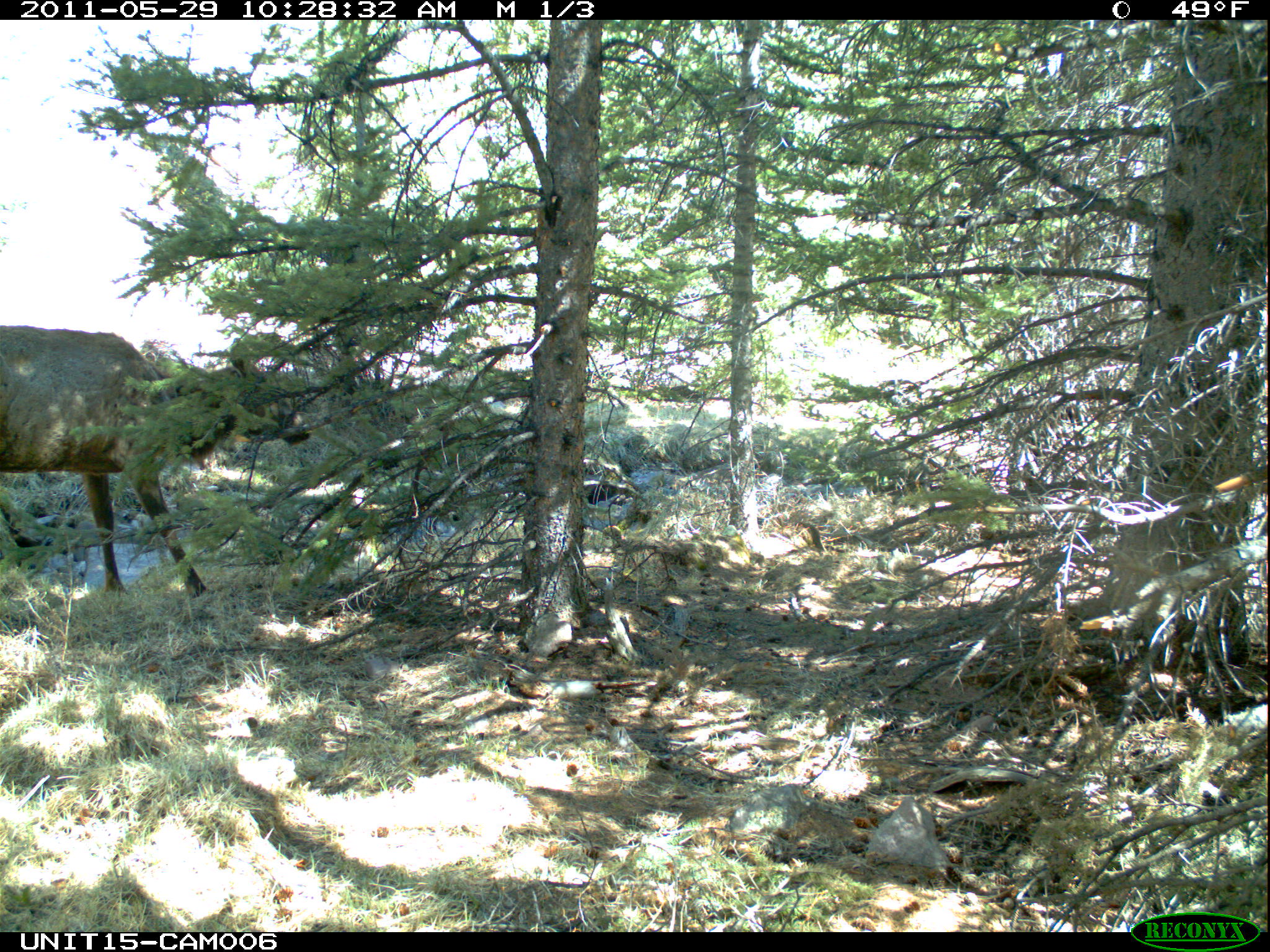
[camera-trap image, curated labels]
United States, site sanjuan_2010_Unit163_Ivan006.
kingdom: Animalia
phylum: Chordata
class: Mammalia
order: Artiodactyla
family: Cervidae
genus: Cervus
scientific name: Cervus elaphus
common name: red deer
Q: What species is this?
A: Cervus elaphus (red deer).